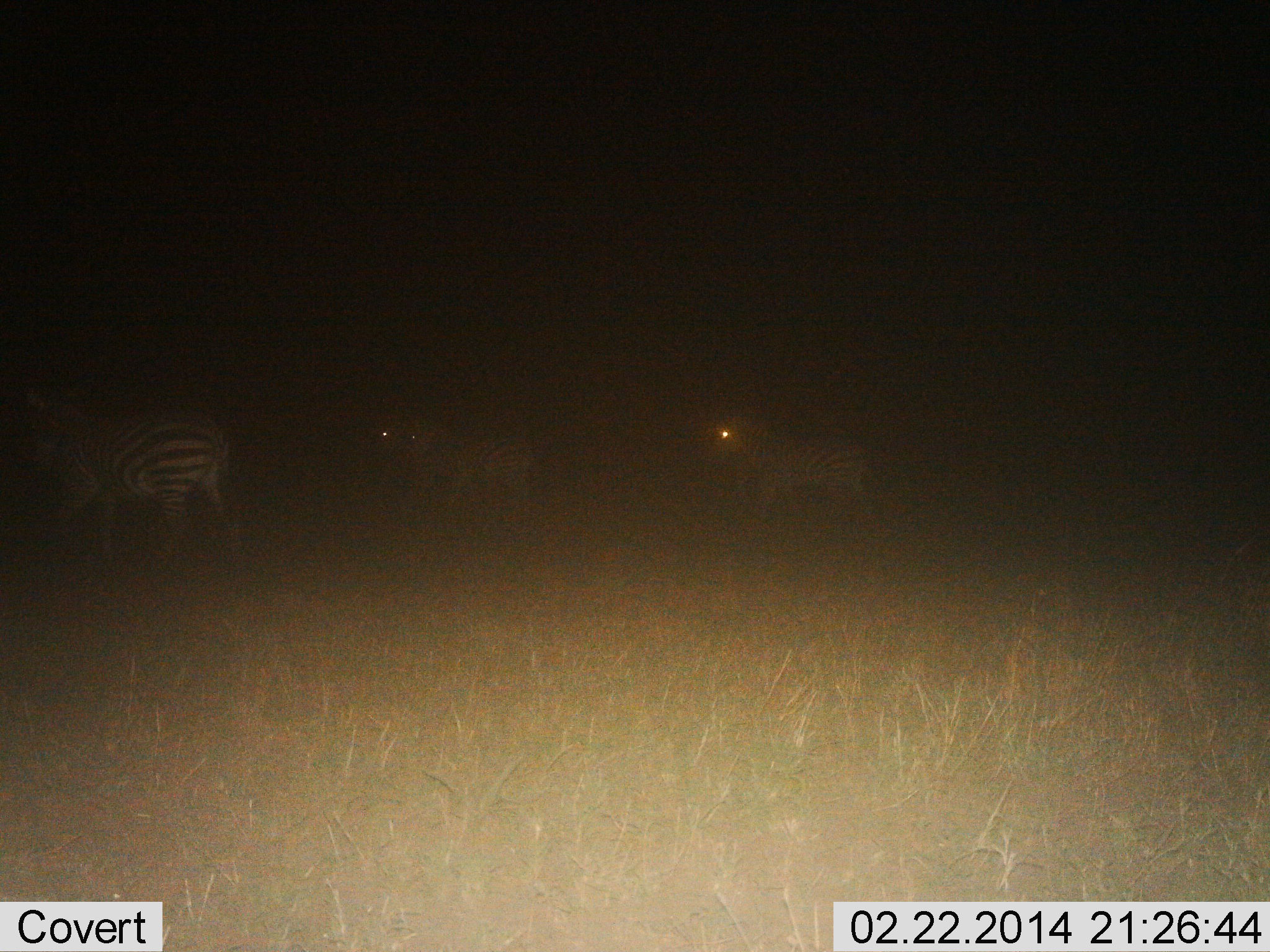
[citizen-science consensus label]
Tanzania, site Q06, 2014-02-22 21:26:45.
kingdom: Animalia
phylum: Chordata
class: Mammalia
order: Perissodactyla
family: Equidae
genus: Equus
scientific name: Equus quagga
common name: plains zebra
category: zebra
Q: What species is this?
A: Zebra (plains zebra) (Equus quagga).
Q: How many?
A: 3.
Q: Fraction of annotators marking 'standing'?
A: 36%.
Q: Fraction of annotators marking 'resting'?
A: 0%.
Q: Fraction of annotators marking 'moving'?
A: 67%.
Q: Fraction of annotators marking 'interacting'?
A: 0%.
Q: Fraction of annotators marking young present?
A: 0%.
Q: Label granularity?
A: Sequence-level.